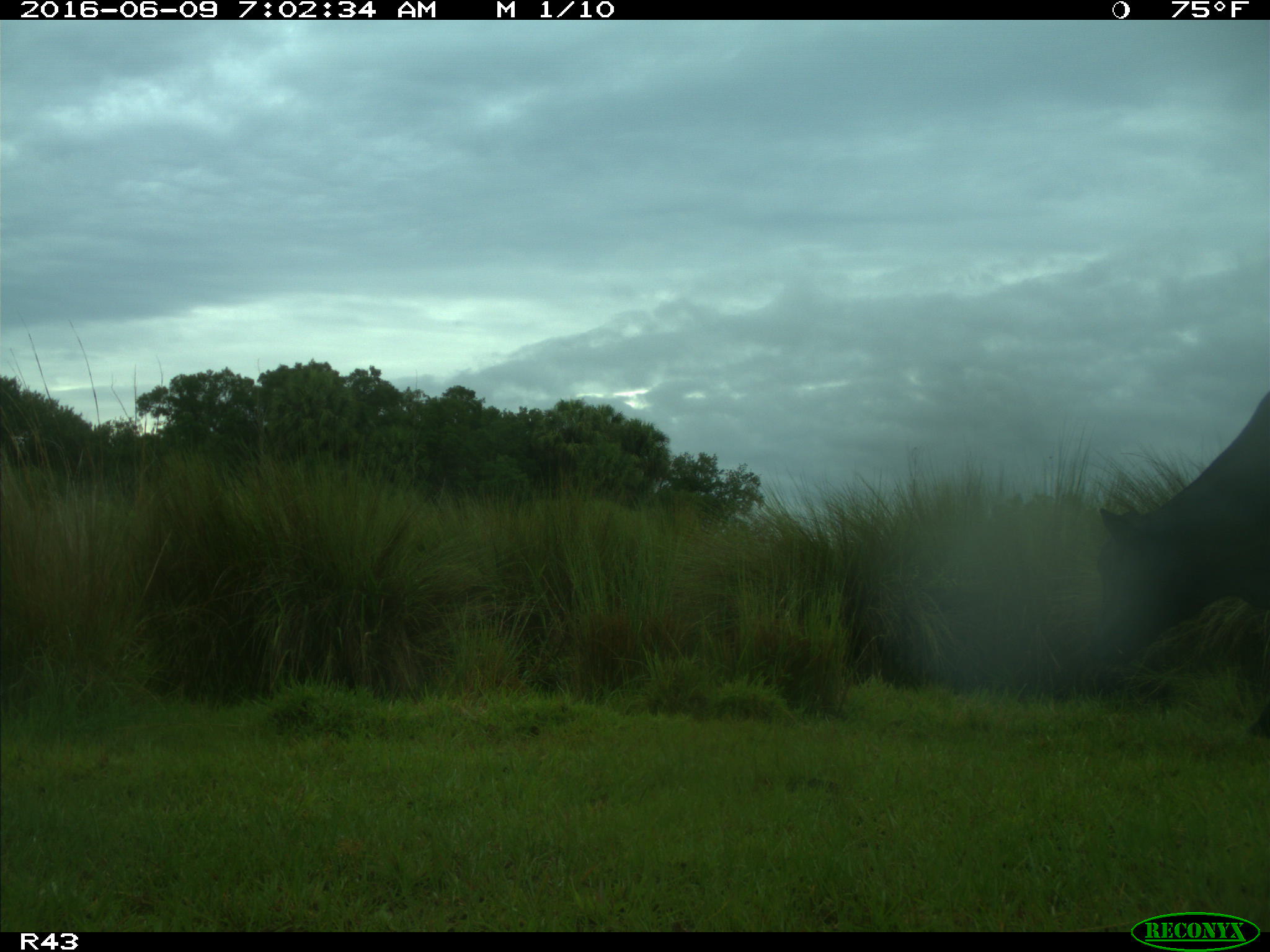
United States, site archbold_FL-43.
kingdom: Animalia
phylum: Chordata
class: Mammalia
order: Artiodactyla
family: Bovidae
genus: Bos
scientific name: Bos taurus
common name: domestic cow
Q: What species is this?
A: Bos taurus (domestic cow).